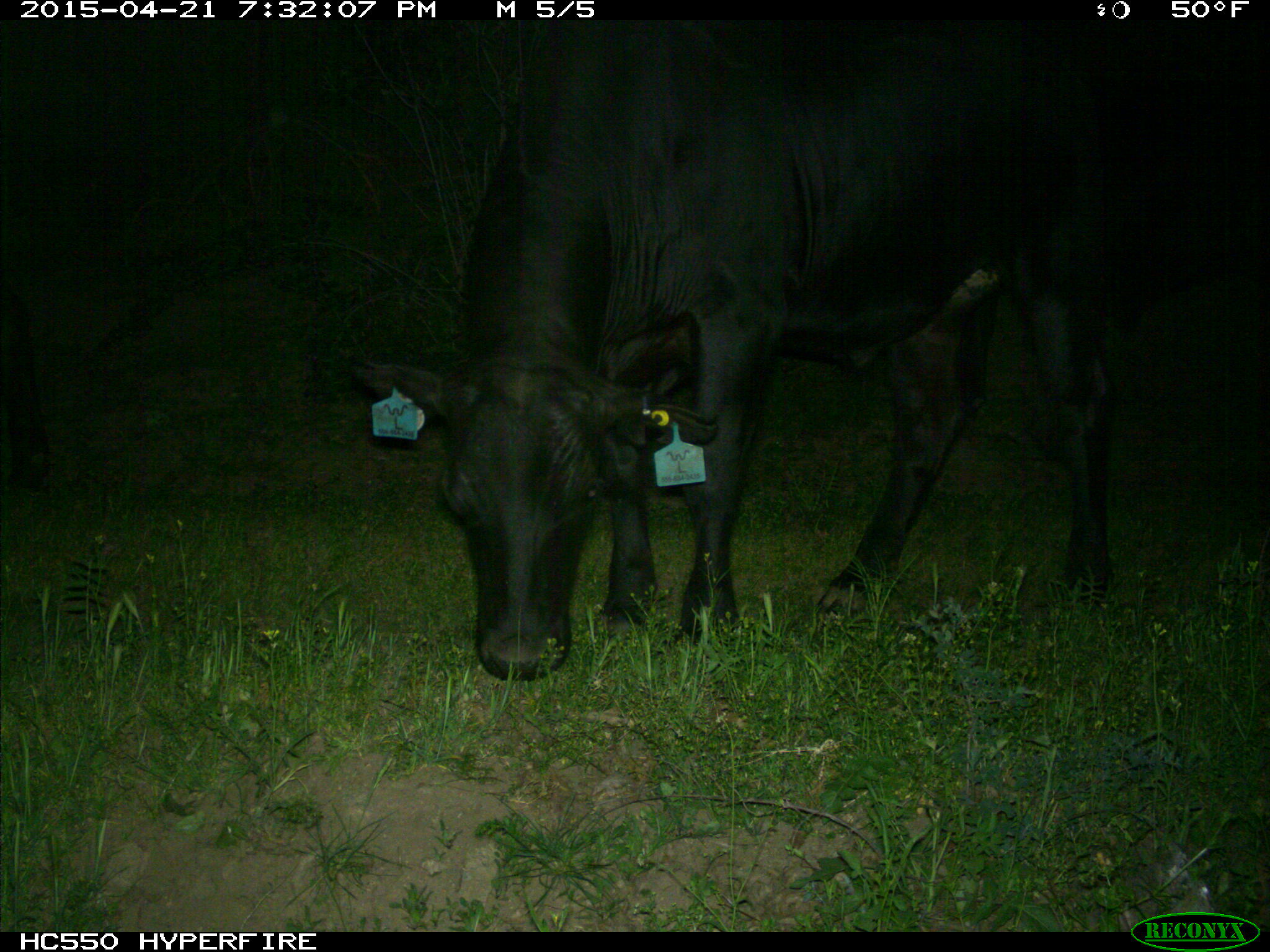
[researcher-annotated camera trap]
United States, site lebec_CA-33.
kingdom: Animalia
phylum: Chordata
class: Mammalia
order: Artiodactyla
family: Bovidae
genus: Bos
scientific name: Bos taurus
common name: domestic cow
Bos taurus (domestic cow).